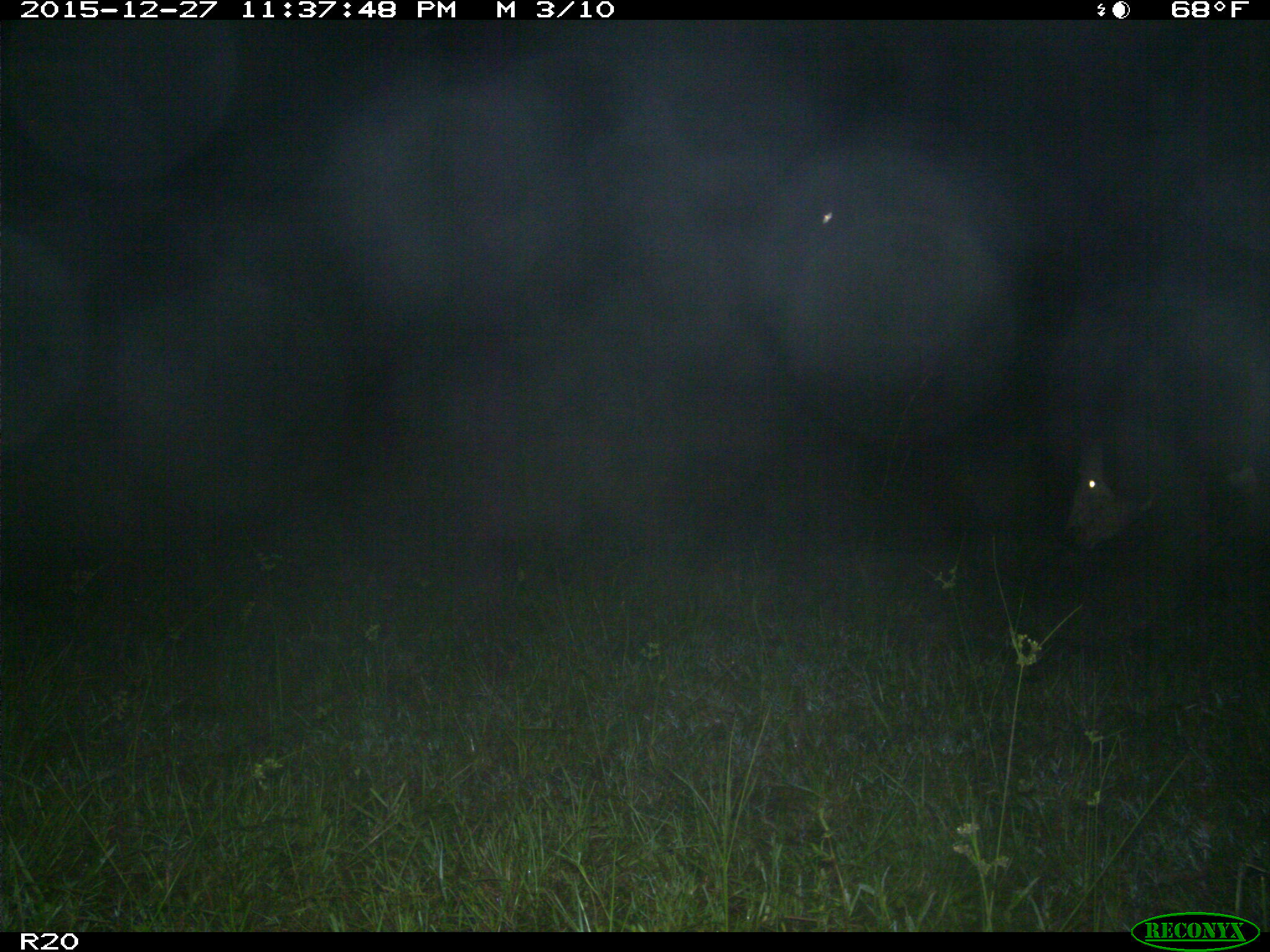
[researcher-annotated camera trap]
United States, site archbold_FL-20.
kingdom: Animalia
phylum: Chordata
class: Mammalia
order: Artiodactyla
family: Bovidae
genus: Bos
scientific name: Bos taurus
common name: domestic cow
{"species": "Bos taurus (domestic cow)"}